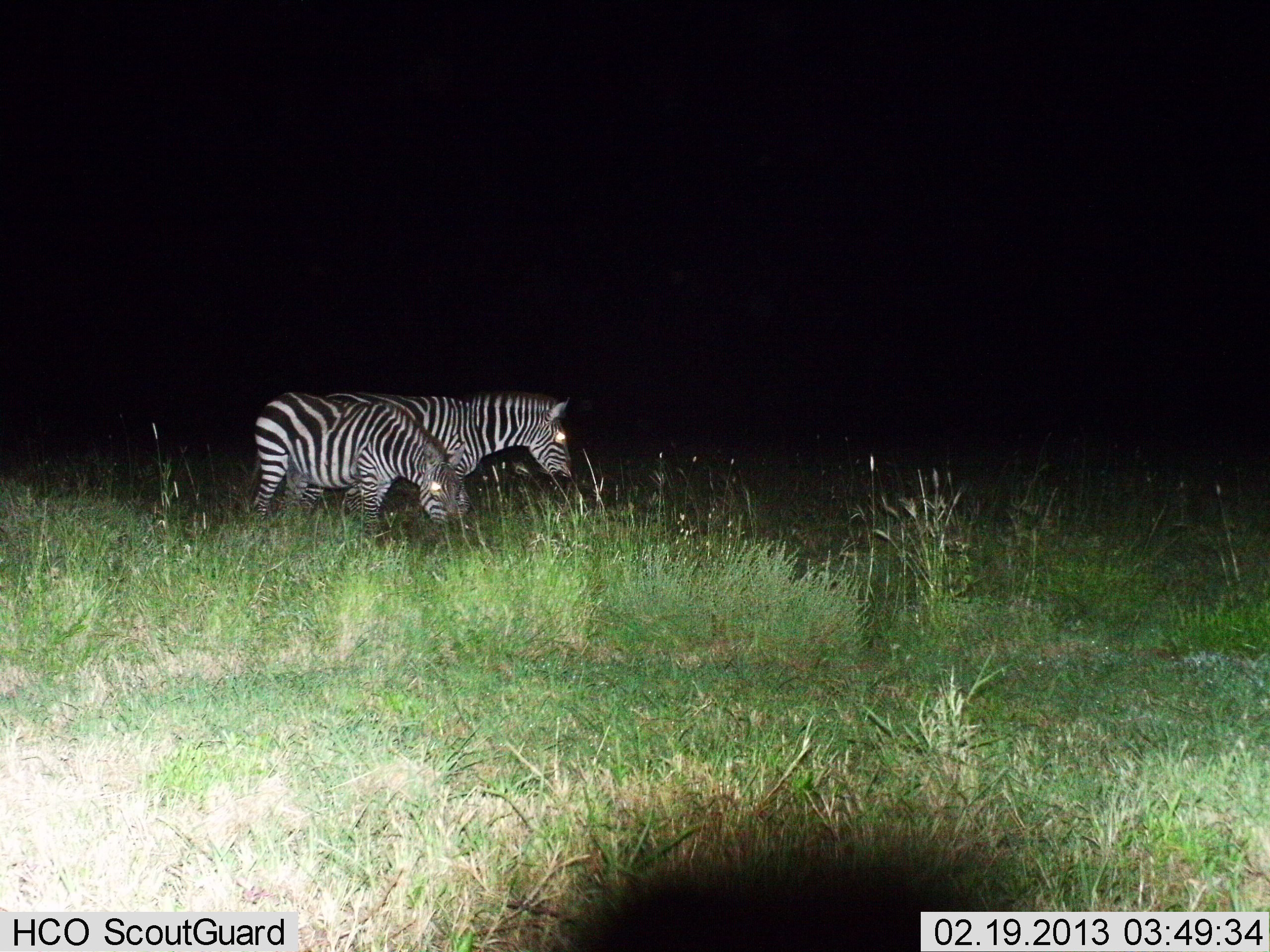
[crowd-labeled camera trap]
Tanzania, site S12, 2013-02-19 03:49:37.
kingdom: Animalia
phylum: Chordata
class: Mammalia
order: Perissodactyla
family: Equidae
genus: Equus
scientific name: Equus quagga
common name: plains zebra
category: zebra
Zebra (plains zebra) (Equus quagga), count 2. Behavior (volunteer vote fractions): standing 61%, resting 0%, moving 7%, interacting 0%. Young present (vote fraction): 0%. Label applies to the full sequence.